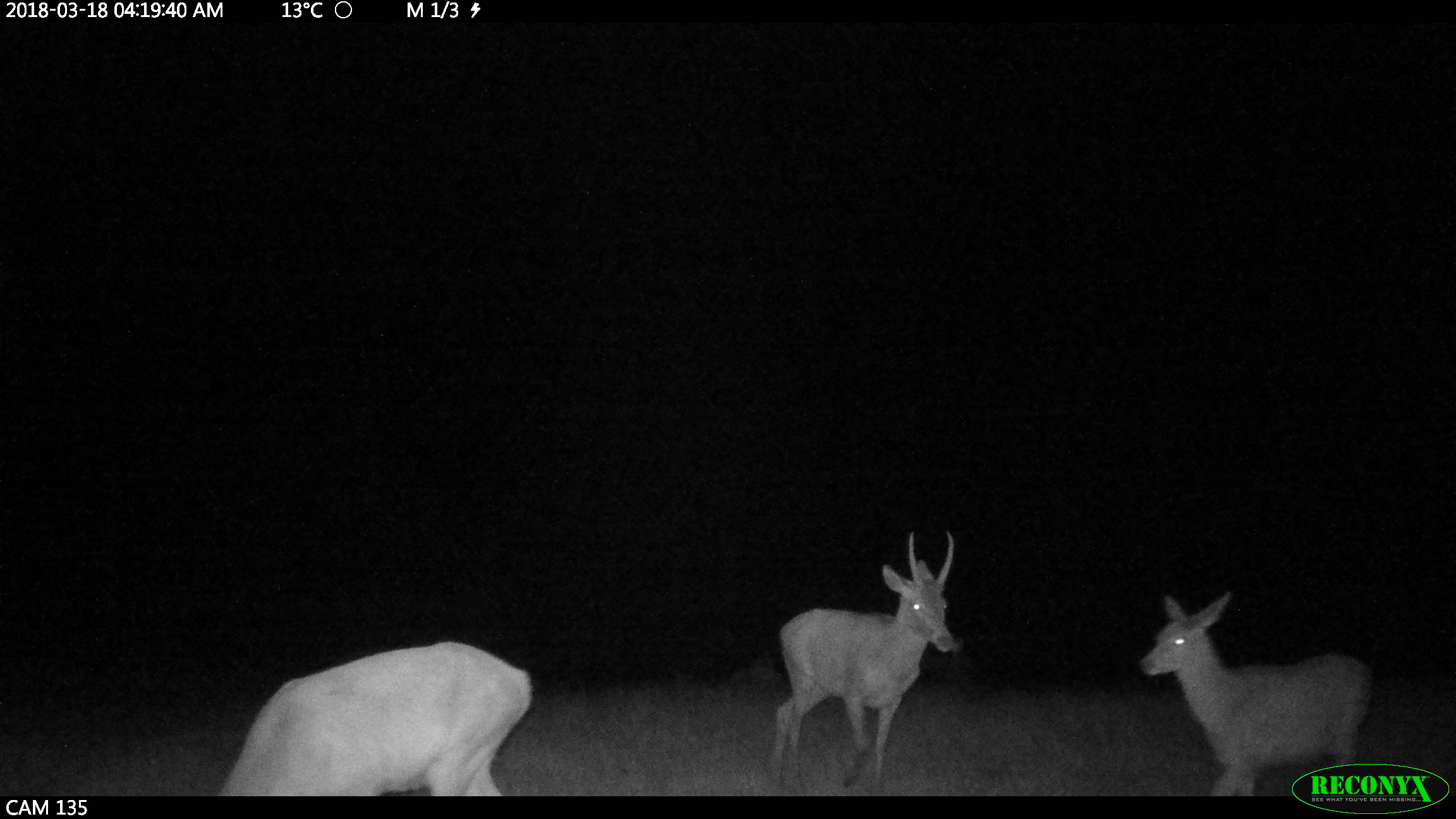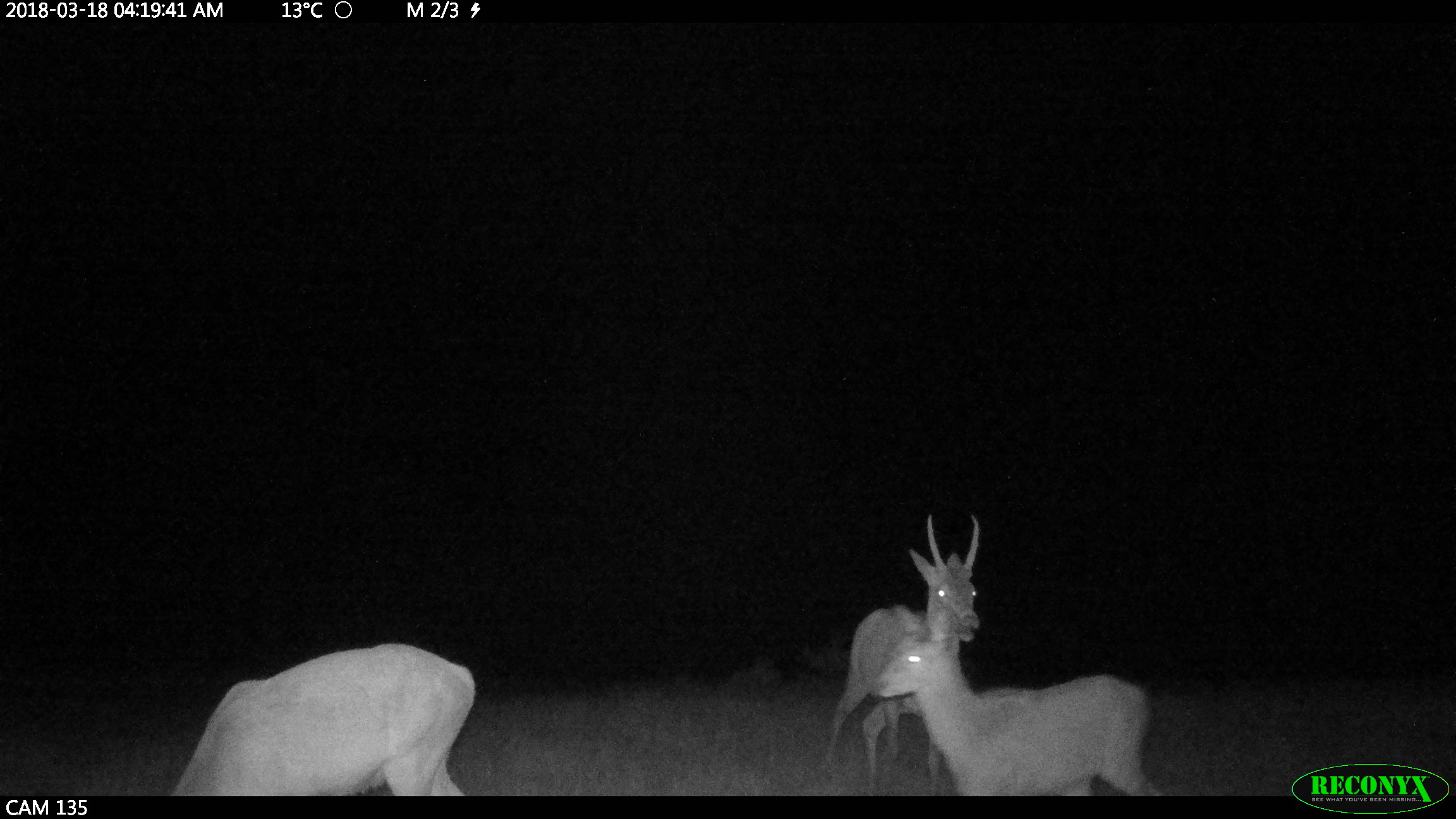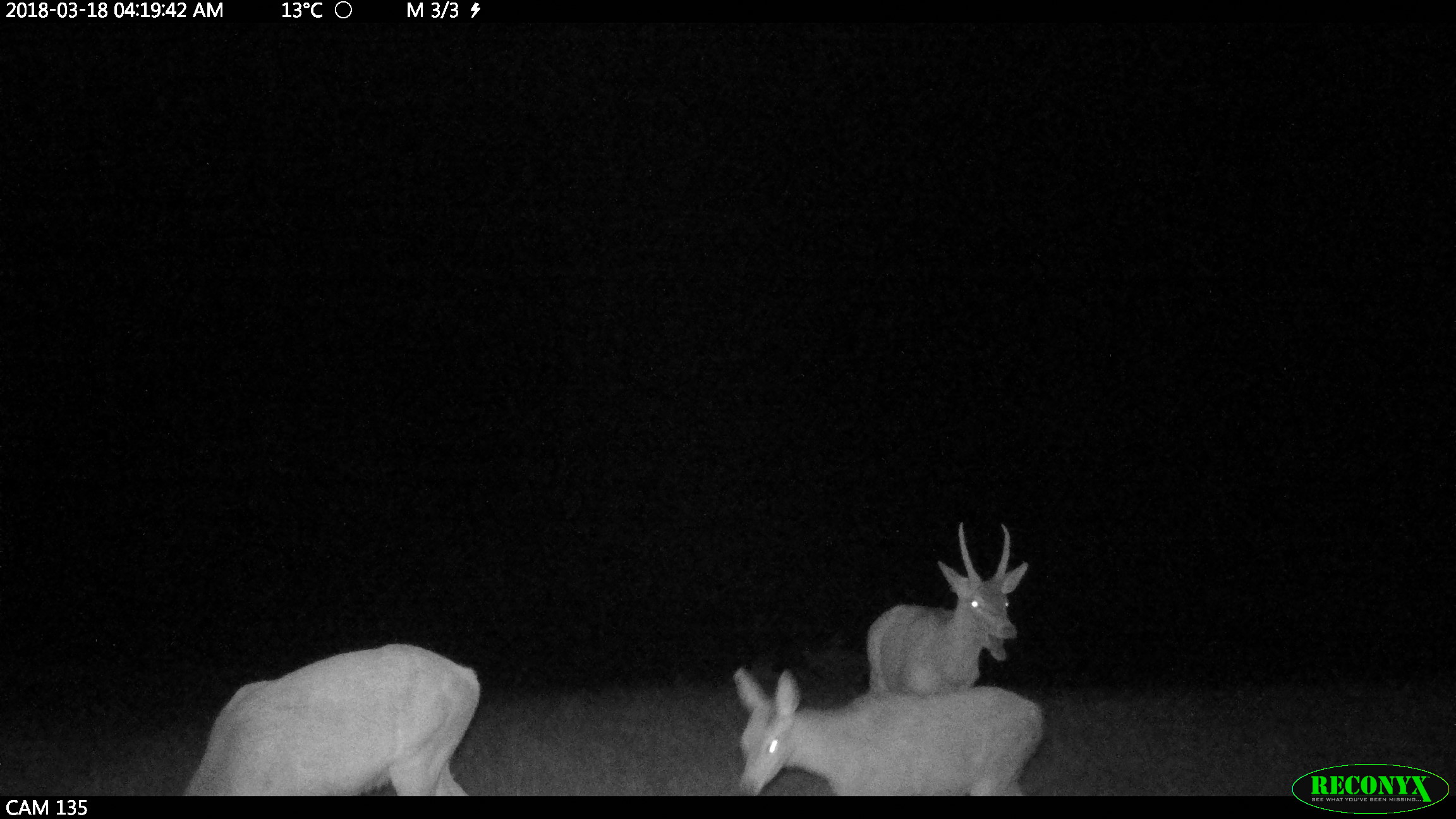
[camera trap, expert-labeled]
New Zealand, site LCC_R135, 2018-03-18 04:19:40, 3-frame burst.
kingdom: Animalia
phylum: Chordata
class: Mammalia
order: Artiodactyla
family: Cervidae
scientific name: Cervidae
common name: deer